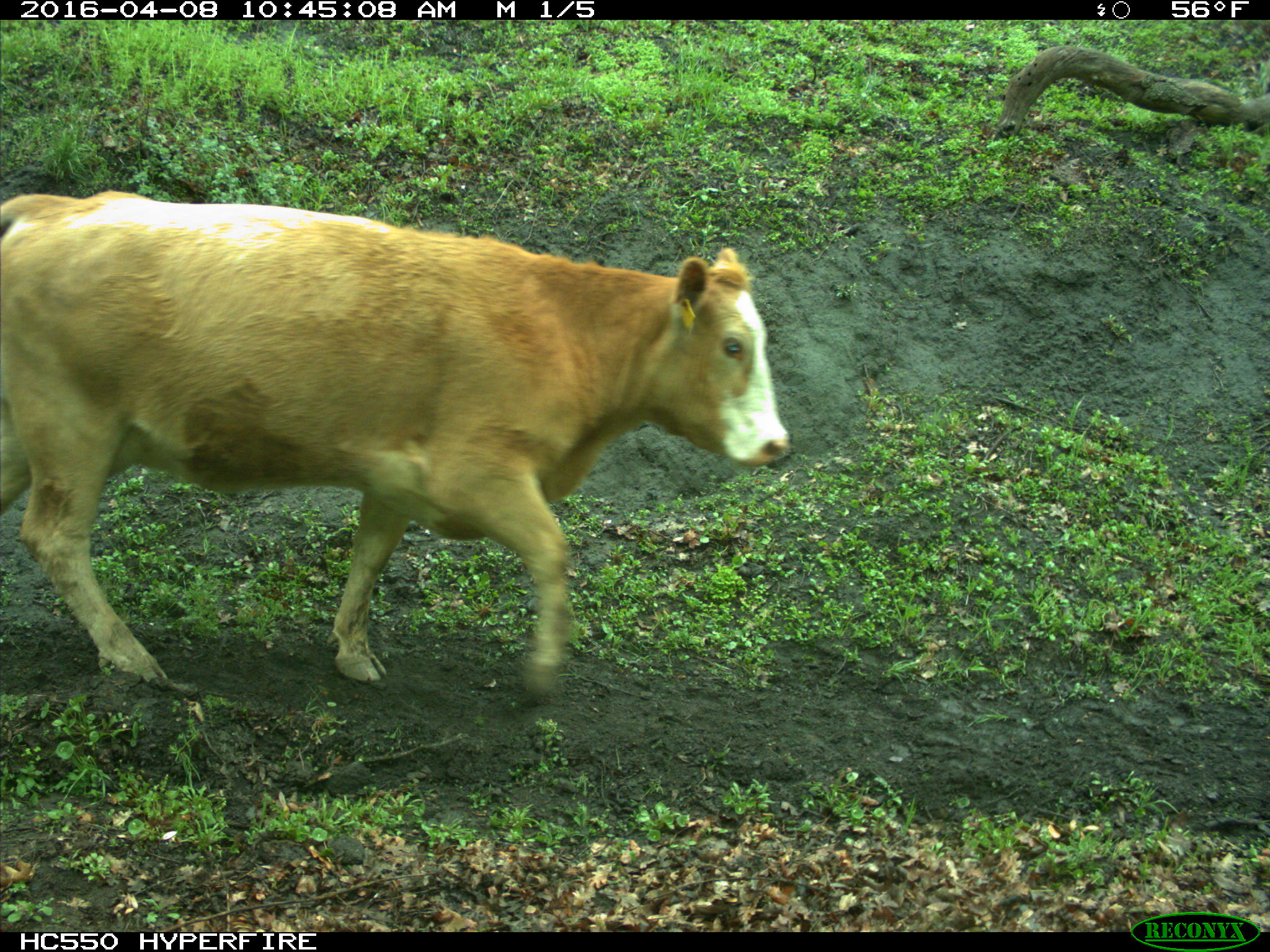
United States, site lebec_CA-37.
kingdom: Animalia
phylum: Chordata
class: Mammalia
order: Artiodactyla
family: Bovidae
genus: Bos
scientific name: Bos taurus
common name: domestic cow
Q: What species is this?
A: Bos taurus (domestic cow).